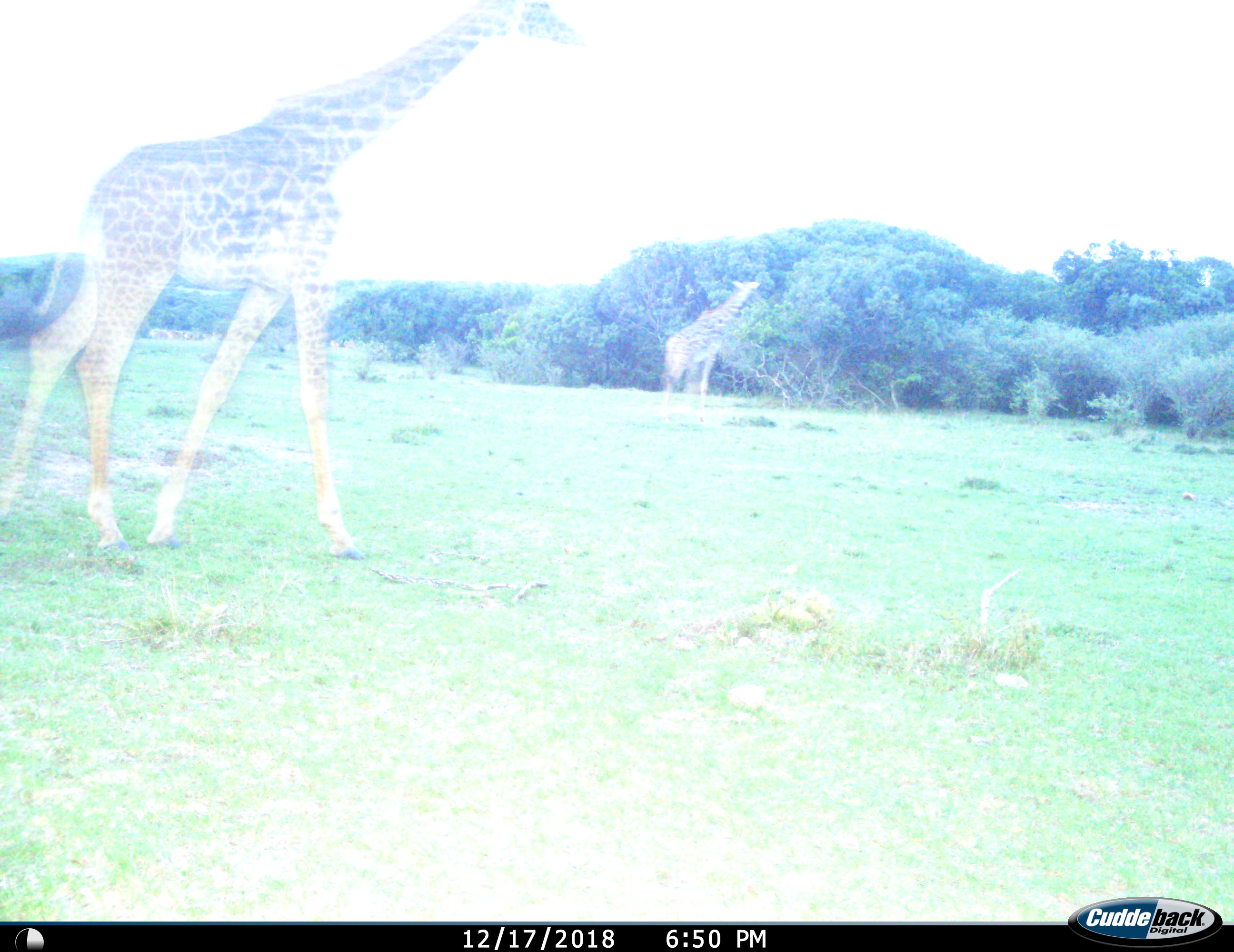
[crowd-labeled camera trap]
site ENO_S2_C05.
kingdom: Animalia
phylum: Chordata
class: Mammalia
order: Artiodactyla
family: Giraffidae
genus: Giraffa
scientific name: Giraffa camelopardalis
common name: giraffe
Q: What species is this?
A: Giraffe (Giraffa camelopardalis).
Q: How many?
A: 2.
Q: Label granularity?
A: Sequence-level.